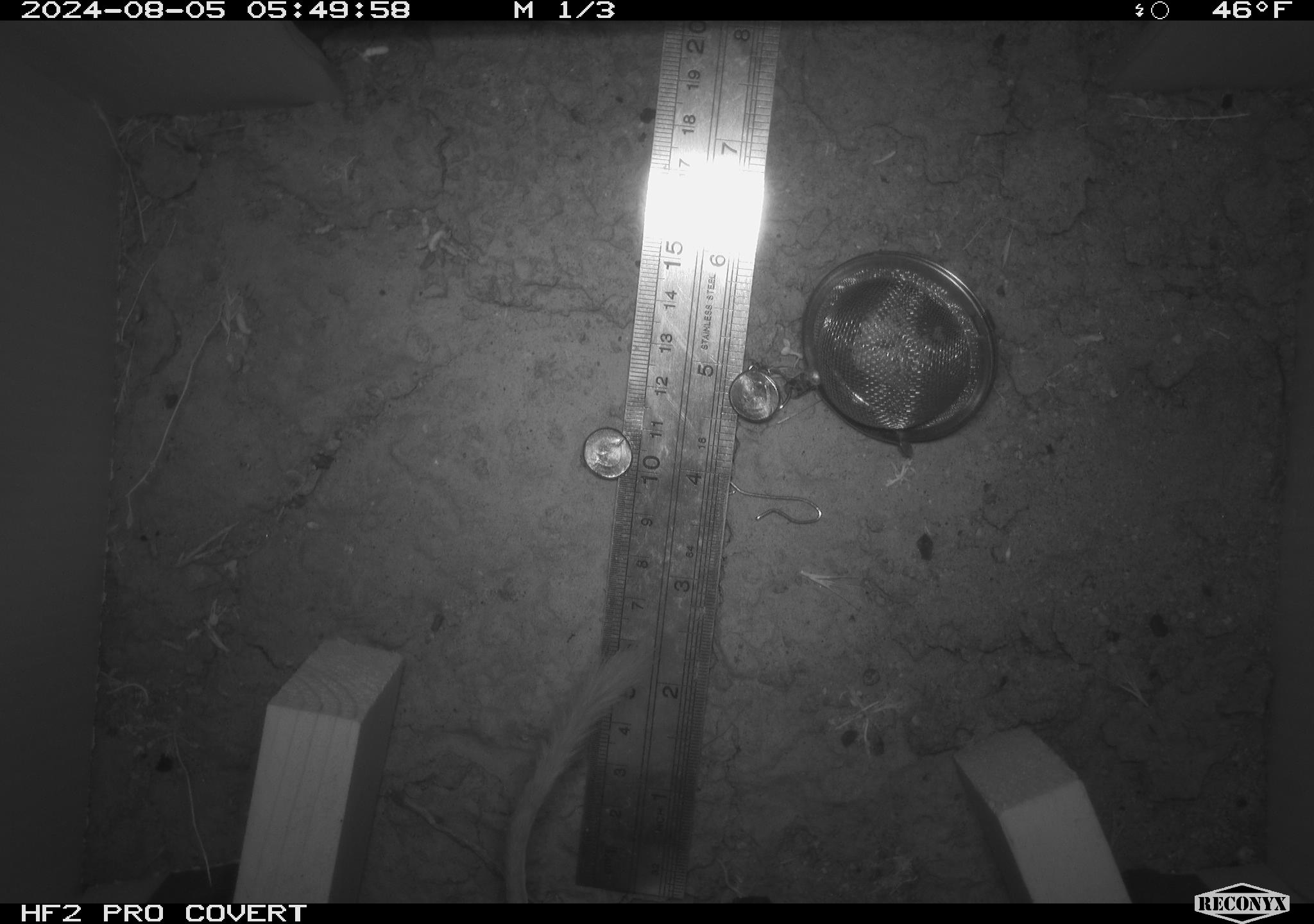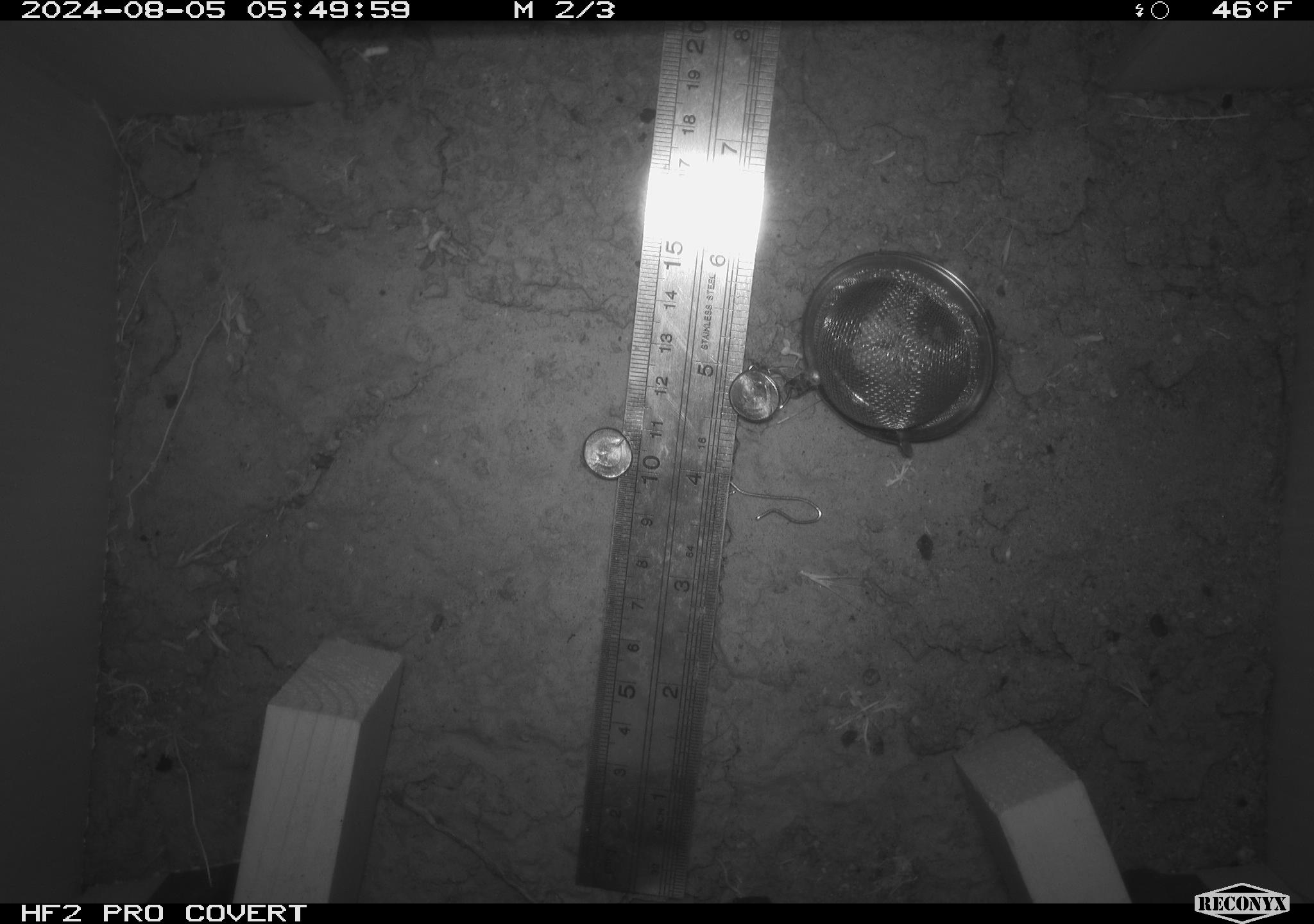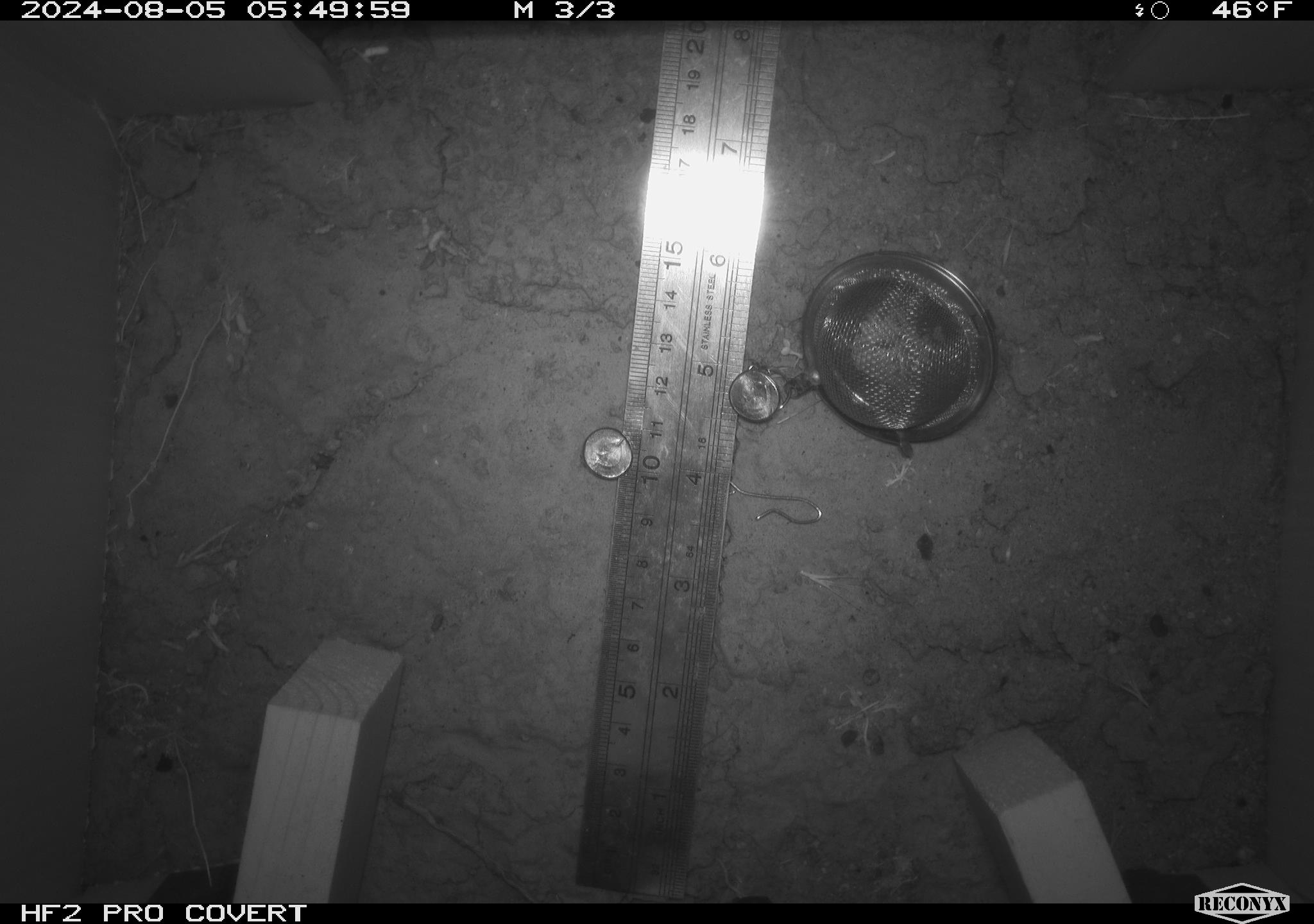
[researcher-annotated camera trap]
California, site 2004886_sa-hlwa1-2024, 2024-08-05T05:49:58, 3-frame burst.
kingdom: Animalia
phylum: Chordata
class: Mammalia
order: Rodentia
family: Heteromyidae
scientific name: Heteromyidae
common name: kangaroo rats and pocket mice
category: heteromyidae family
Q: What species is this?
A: Heteromyidae family (kangaroo rats and pocket mice) (Heteromyidae).